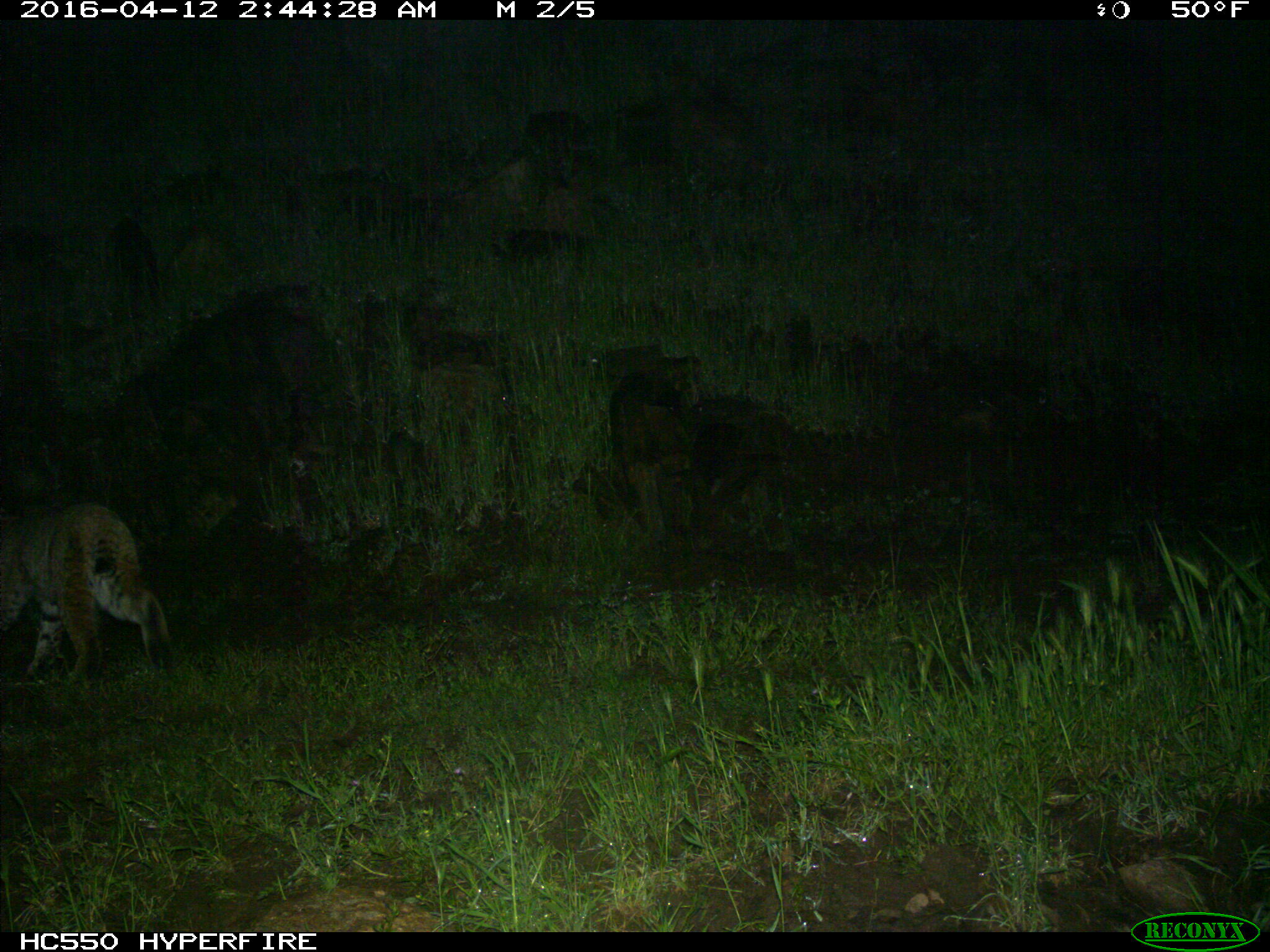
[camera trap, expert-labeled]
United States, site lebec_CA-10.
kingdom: Animalia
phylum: Chordata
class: Mammalia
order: Carnivora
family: Felidae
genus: Lynx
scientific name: Lynx rufus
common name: bobcat